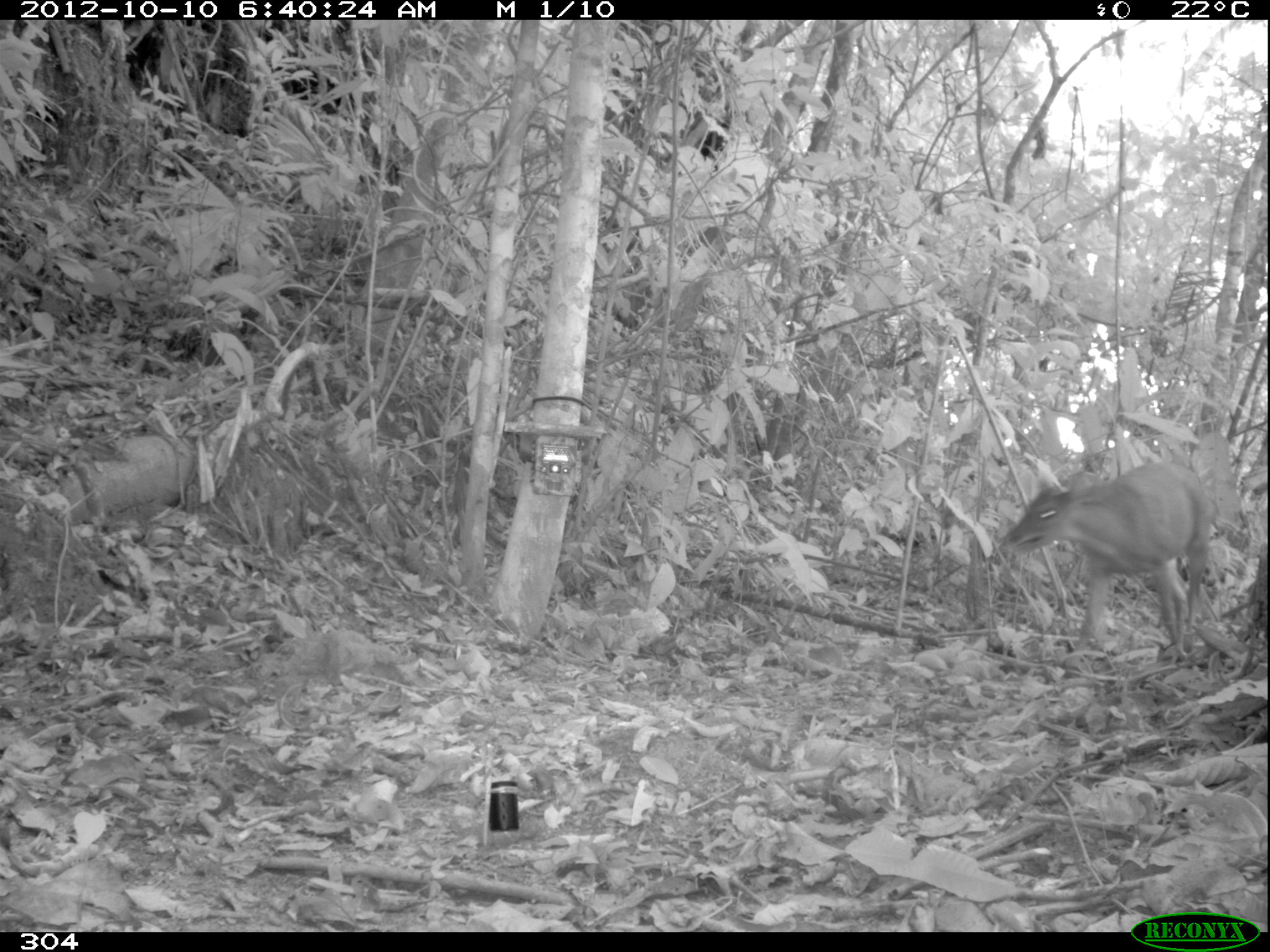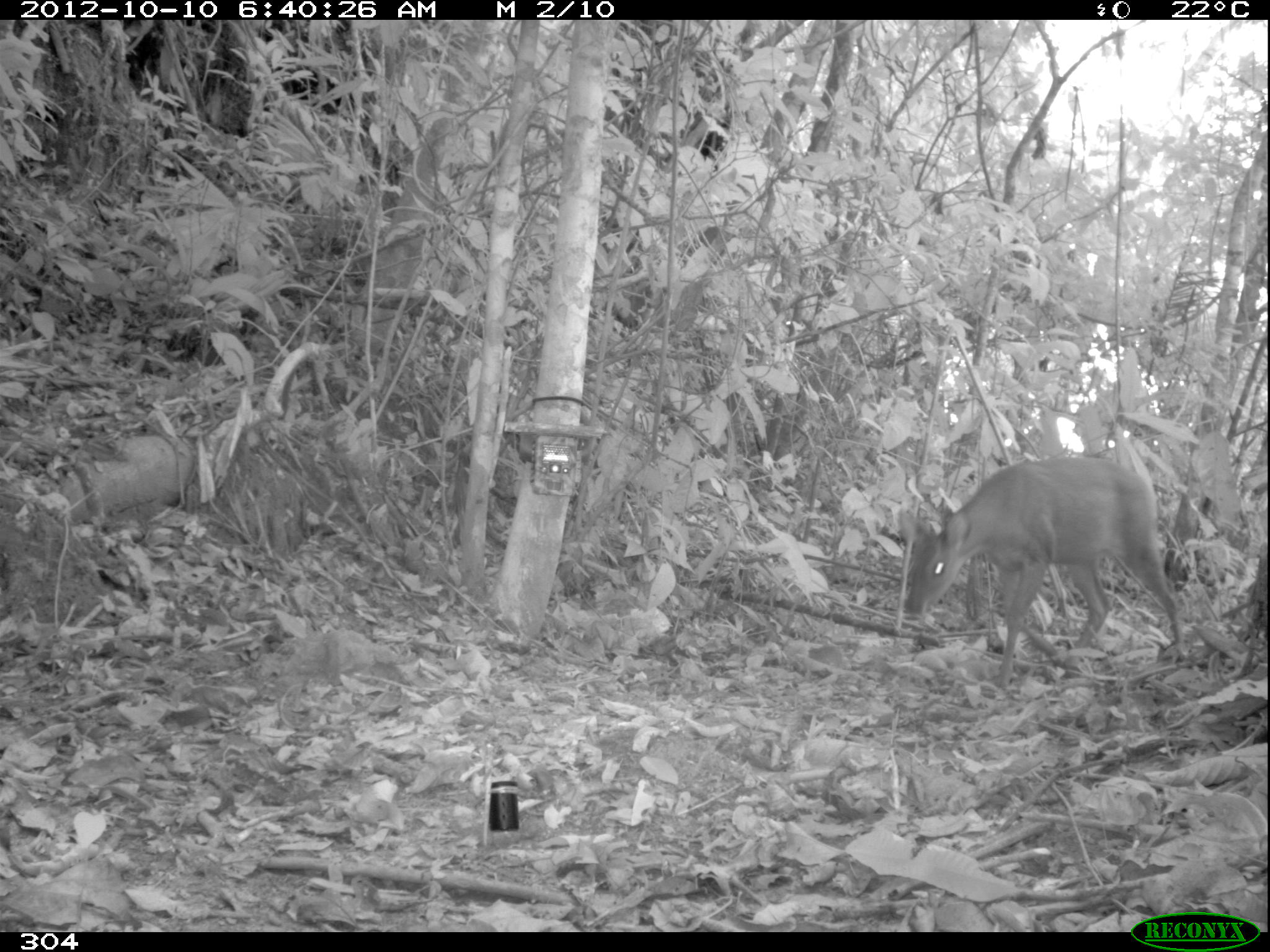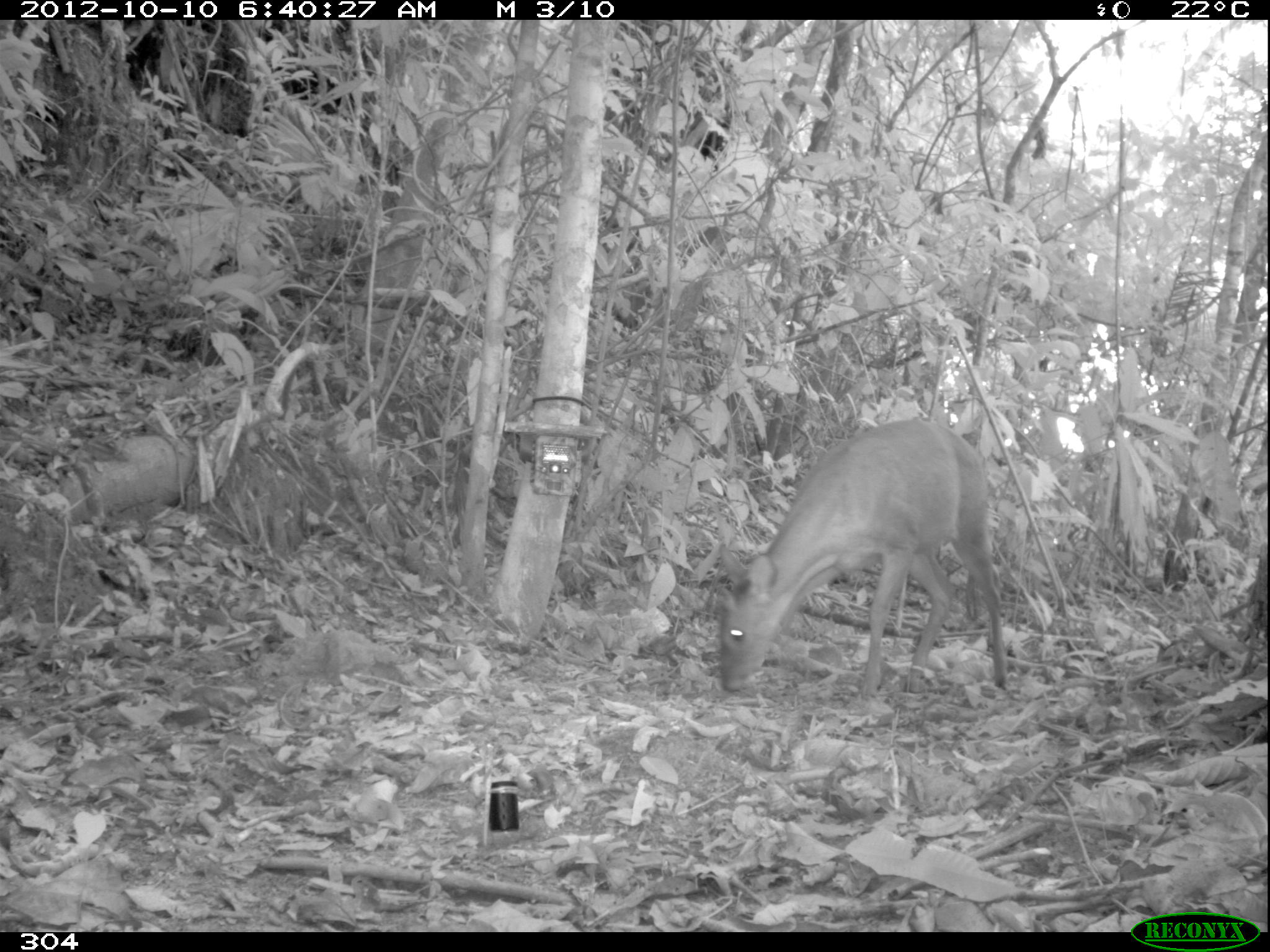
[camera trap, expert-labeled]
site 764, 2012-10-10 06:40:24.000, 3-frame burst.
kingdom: Animalia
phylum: Chordata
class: Mammalia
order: Artiodactyla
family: Cervidae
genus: Mazama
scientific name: Mazama americana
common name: red brocket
Mazama americana (red brocket).